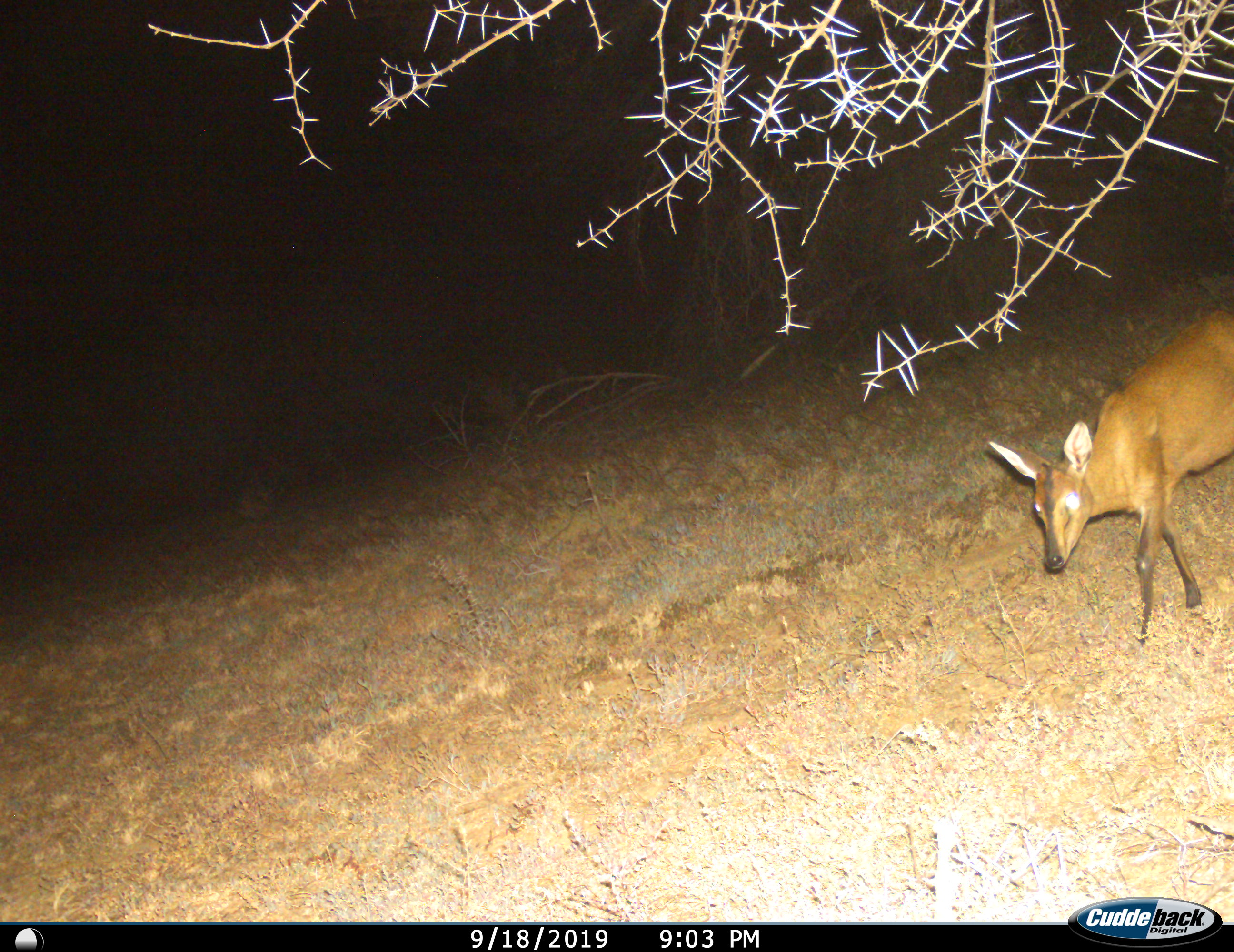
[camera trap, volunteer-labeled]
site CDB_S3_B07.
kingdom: Animalia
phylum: Chordata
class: Mammalia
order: Artiodactyla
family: Bovidae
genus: Sylvicapra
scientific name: Sylvicapra grimmia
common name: common duiker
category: duikercommongrey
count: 1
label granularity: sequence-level